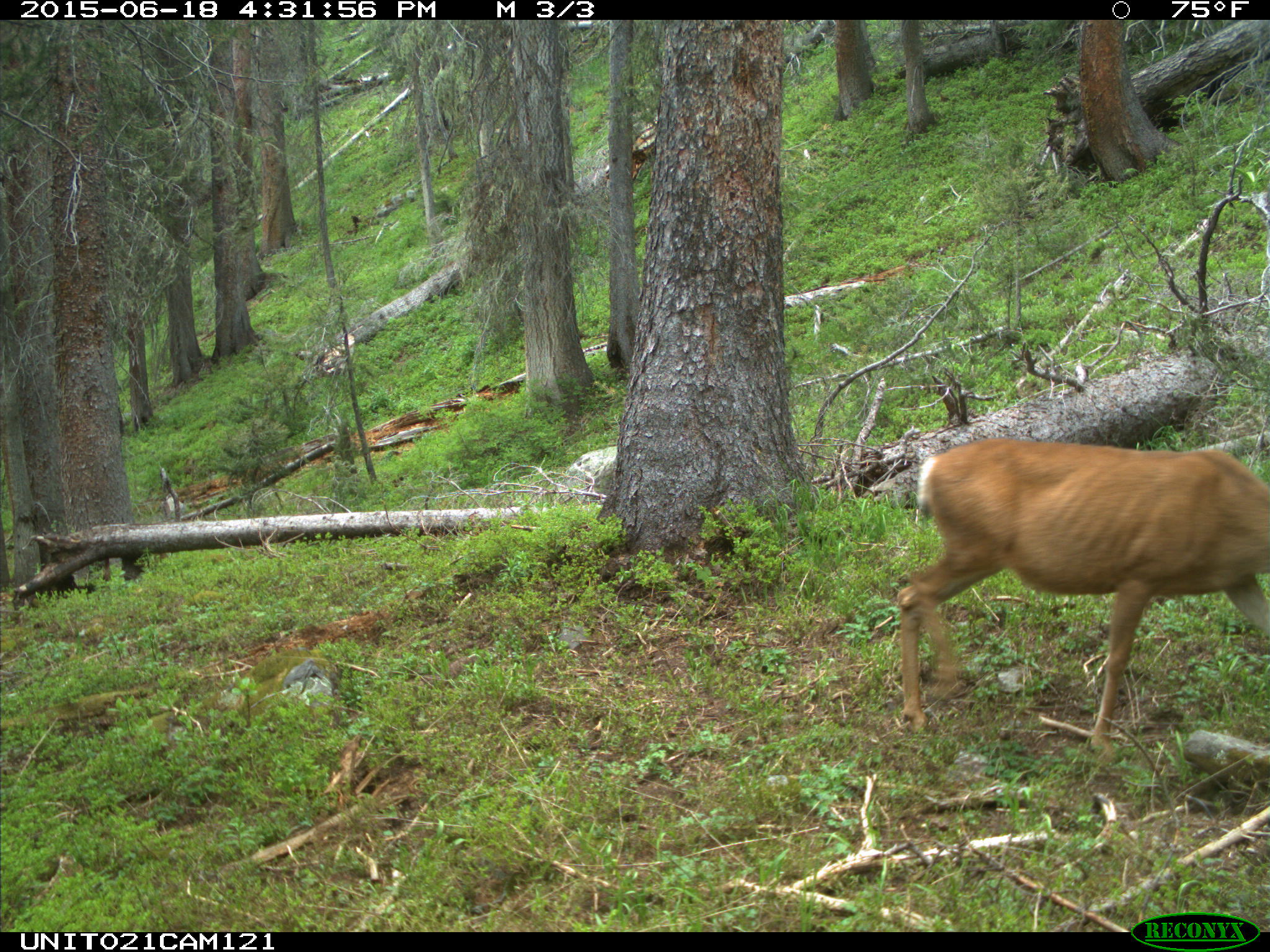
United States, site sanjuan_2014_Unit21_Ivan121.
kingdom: Animalia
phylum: Chordata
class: Mammalia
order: Artiodactyla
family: Cervidae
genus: Odocoileus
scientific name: Odocoileus hemionus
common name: mule deer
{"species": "Odocoileus hemionus (mule deer)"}